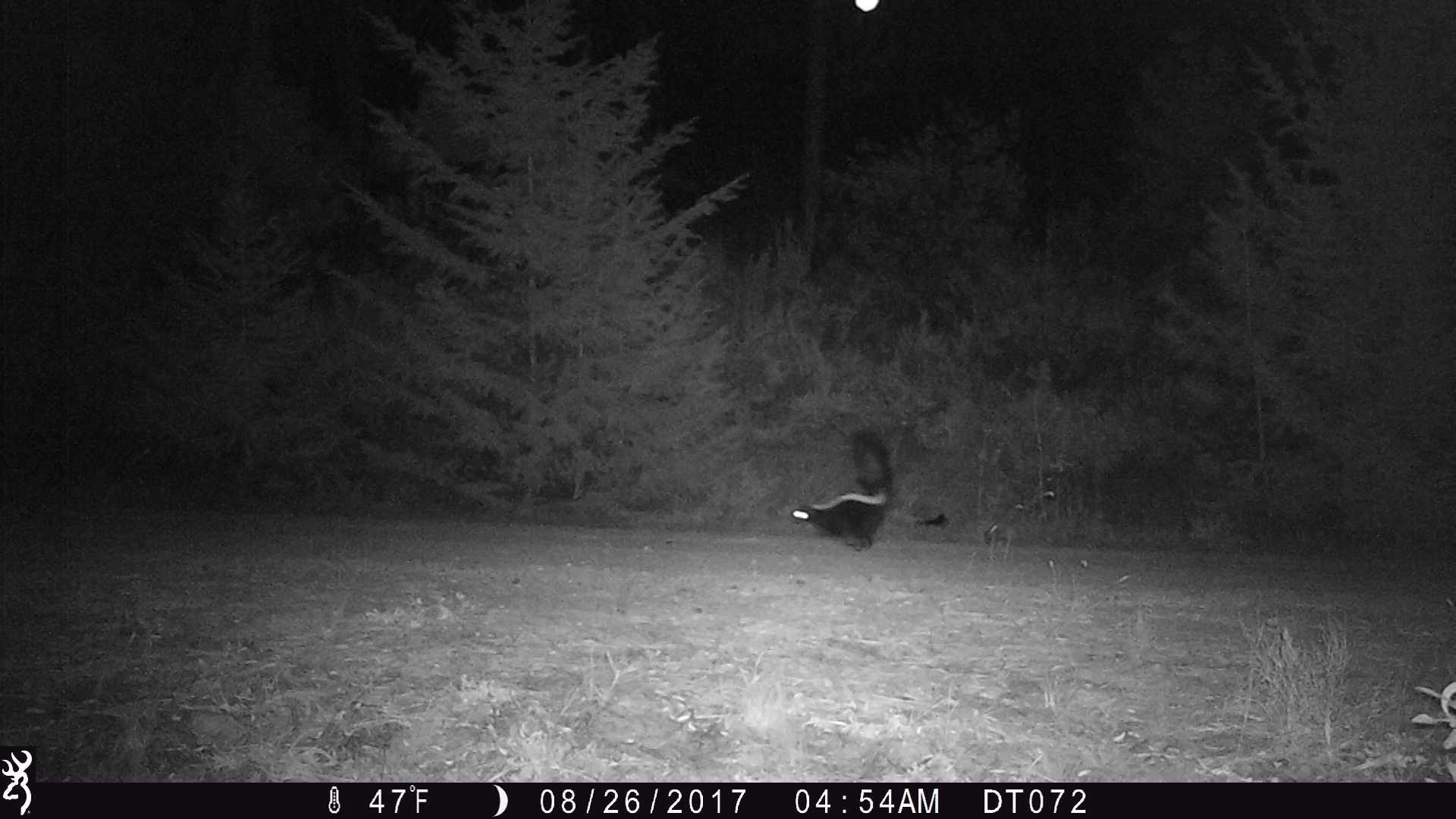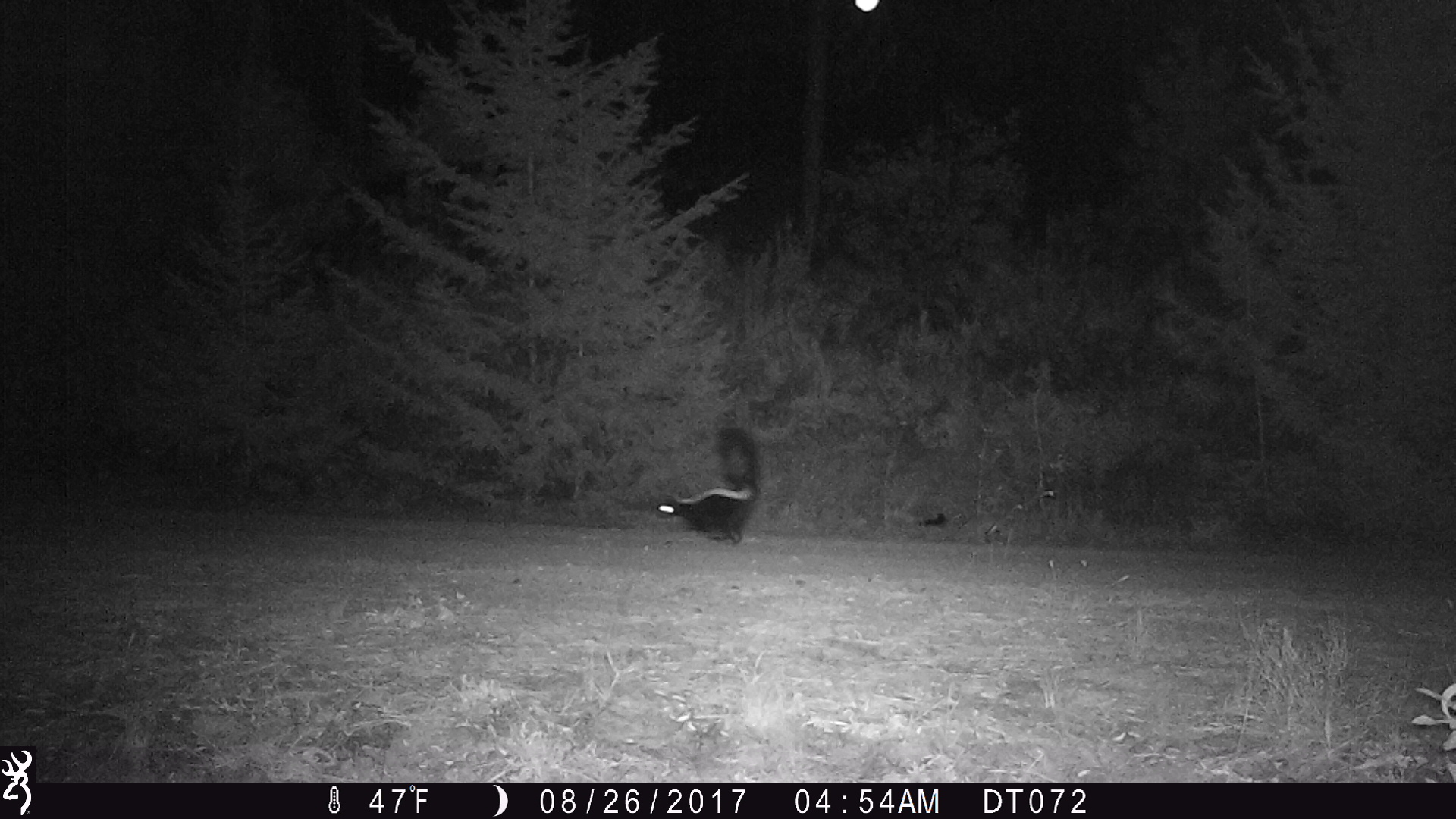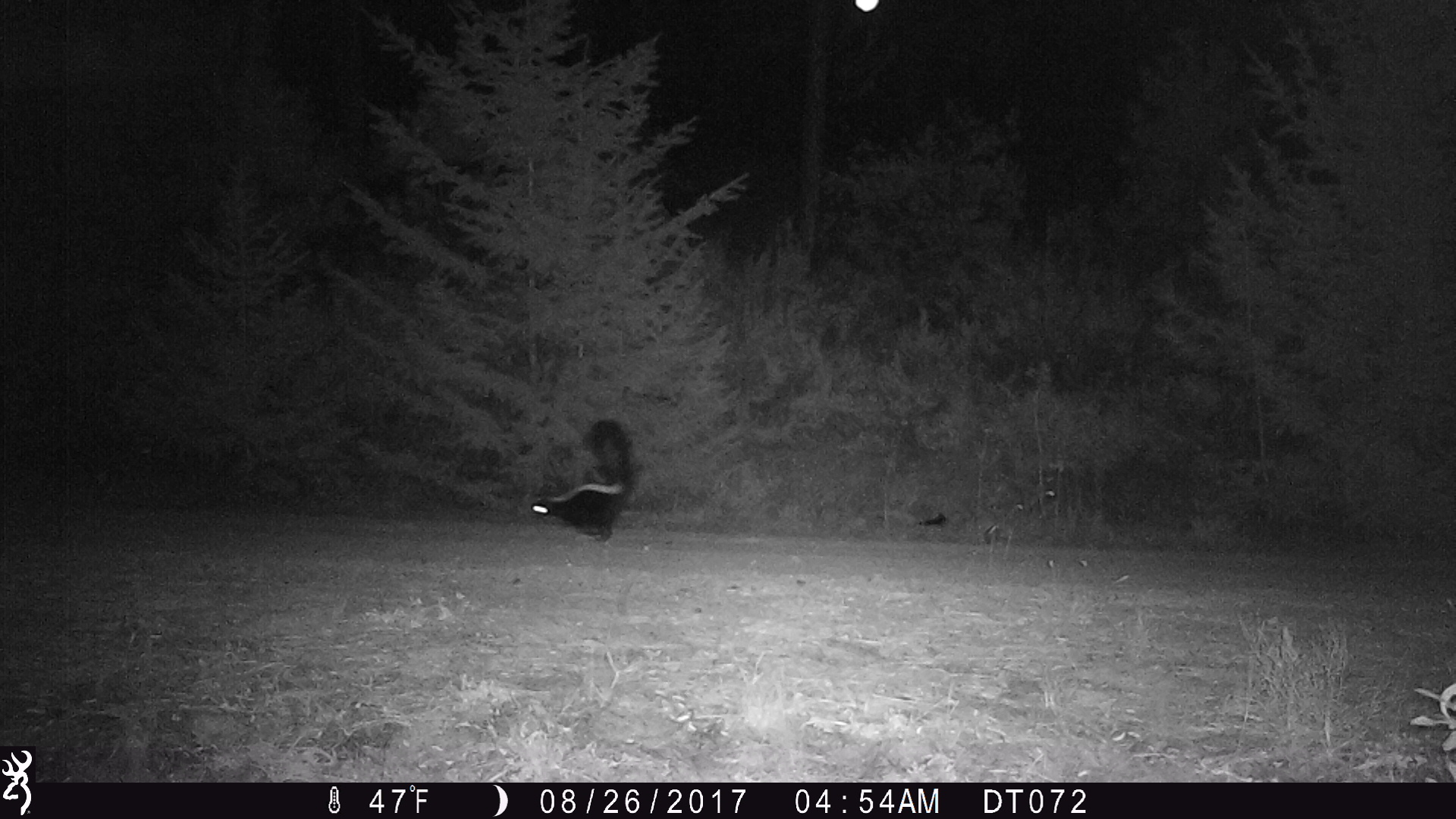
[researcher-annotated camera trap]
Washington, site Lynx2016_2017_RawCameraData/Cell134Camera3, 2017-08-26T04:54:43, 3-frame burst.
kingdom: Animalia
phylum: Chordata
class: Mammalia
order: Carnivora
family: Mephitidae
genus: Mephitis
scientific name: Mephitis mephitis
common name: striped skunk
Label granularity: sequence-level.